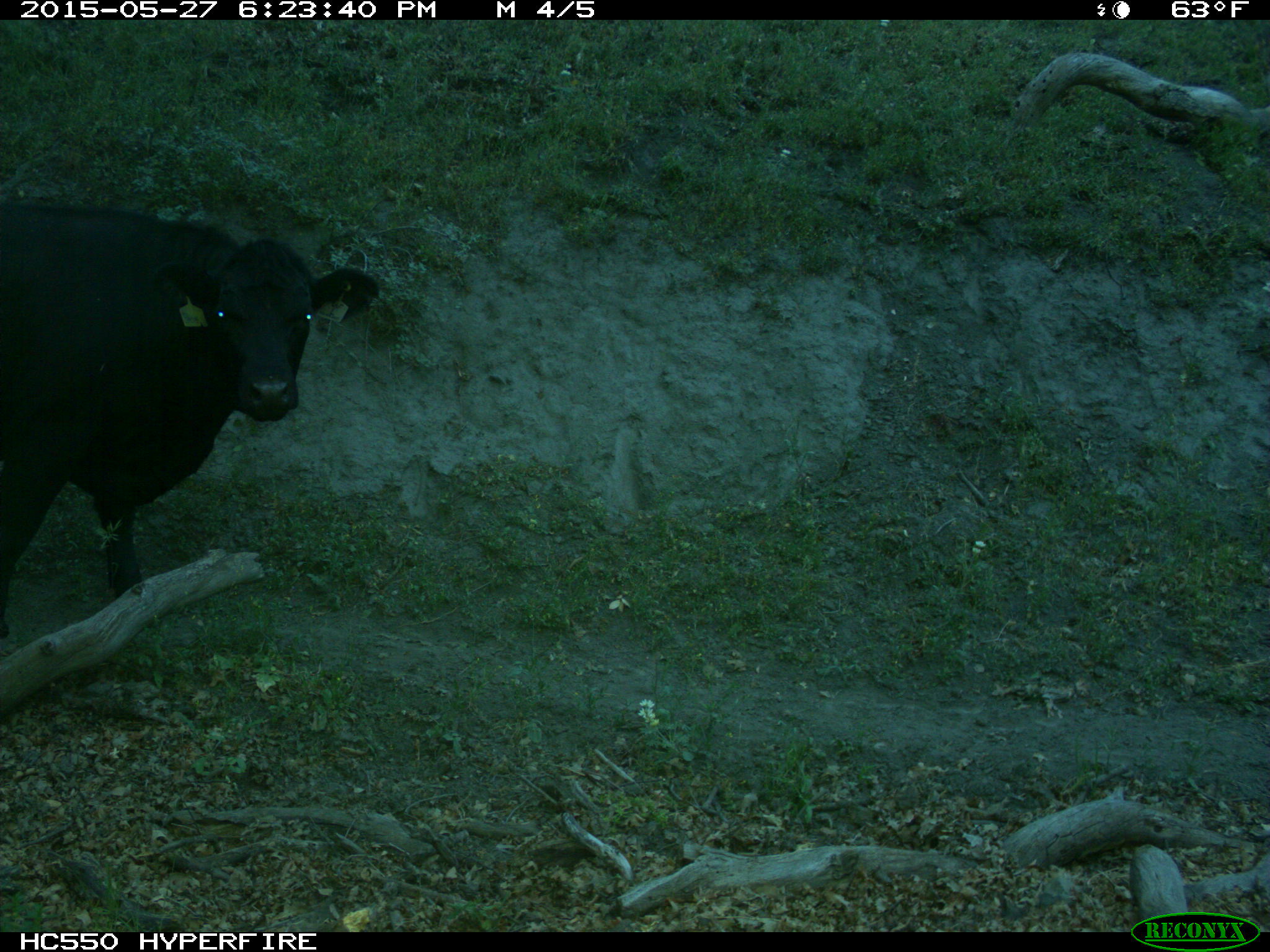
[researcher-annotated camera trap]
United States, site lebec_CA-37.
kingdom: Animalia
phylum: Chordata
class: Mammalia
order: Artiodactyla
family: Bovidae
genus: Bos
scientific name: Bos taurus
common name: domestic cow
Bos taurus (domestic cow).